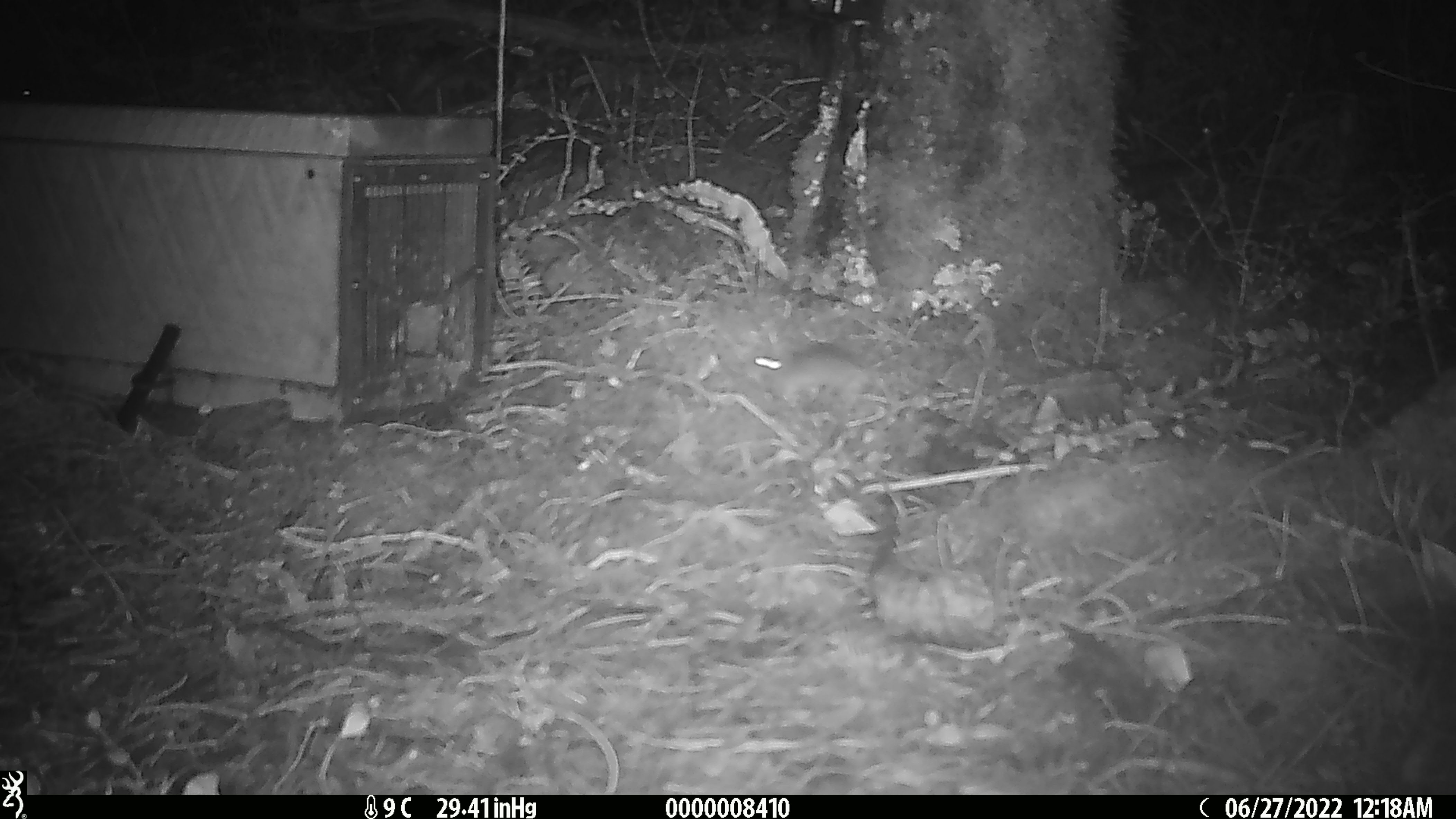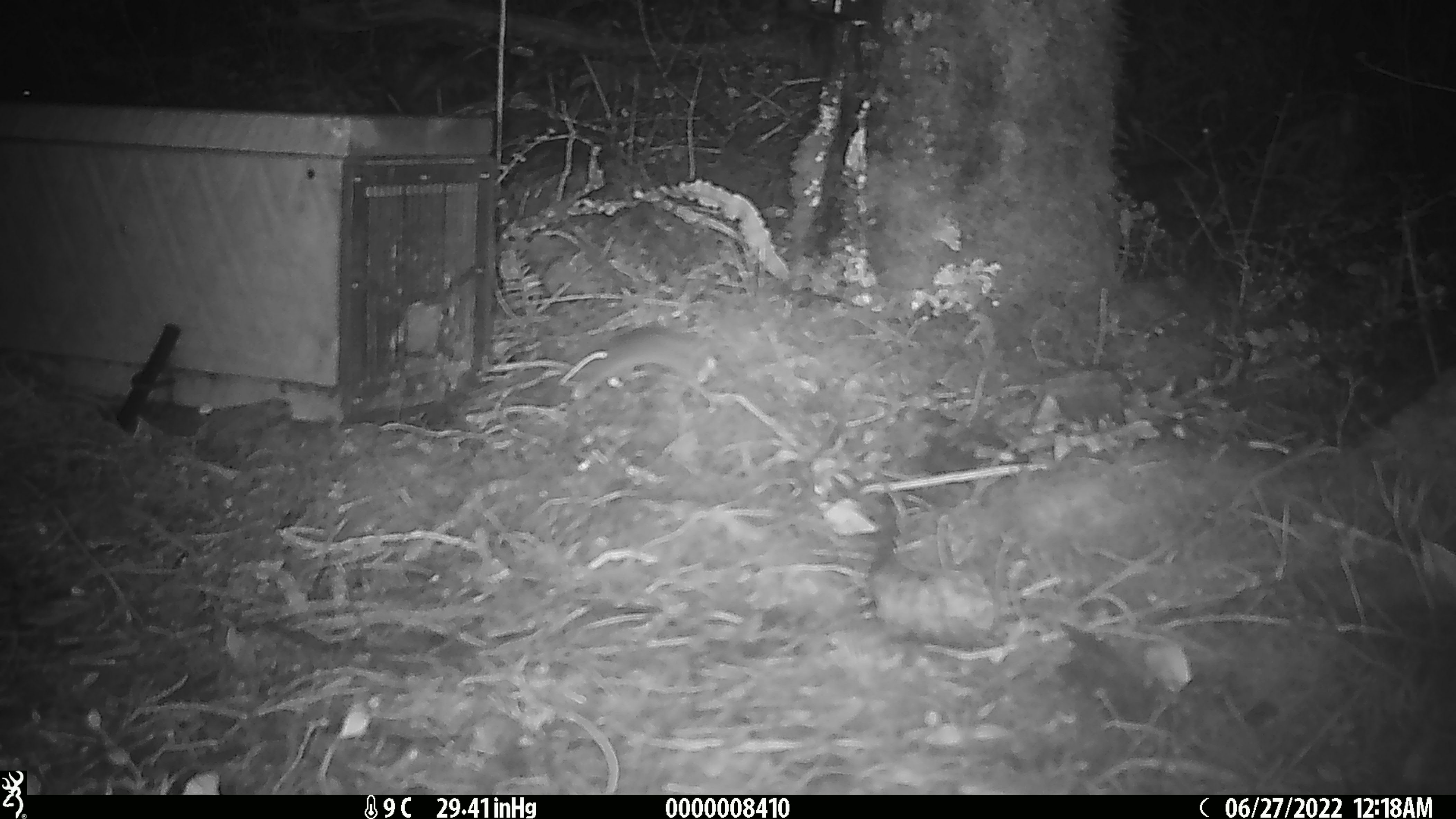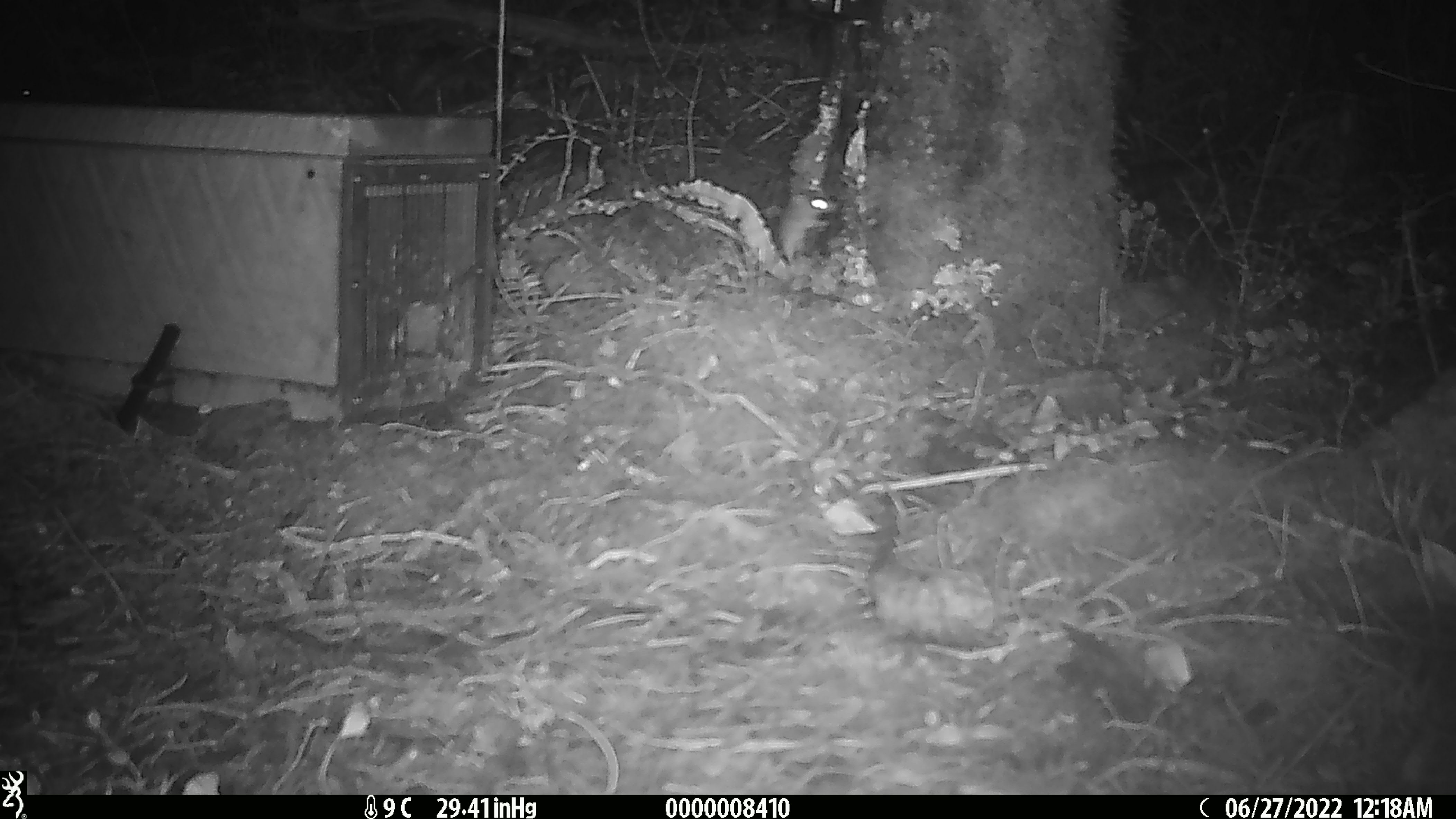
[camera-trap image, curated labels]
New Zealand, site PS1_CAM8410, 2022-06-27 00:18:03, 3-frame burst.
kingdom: Animalia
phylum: Chordata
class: Mammalia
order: Rodentia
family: Muridae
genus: Mus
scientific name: Mus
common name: mouse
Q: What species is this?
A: Mouse (Mus).